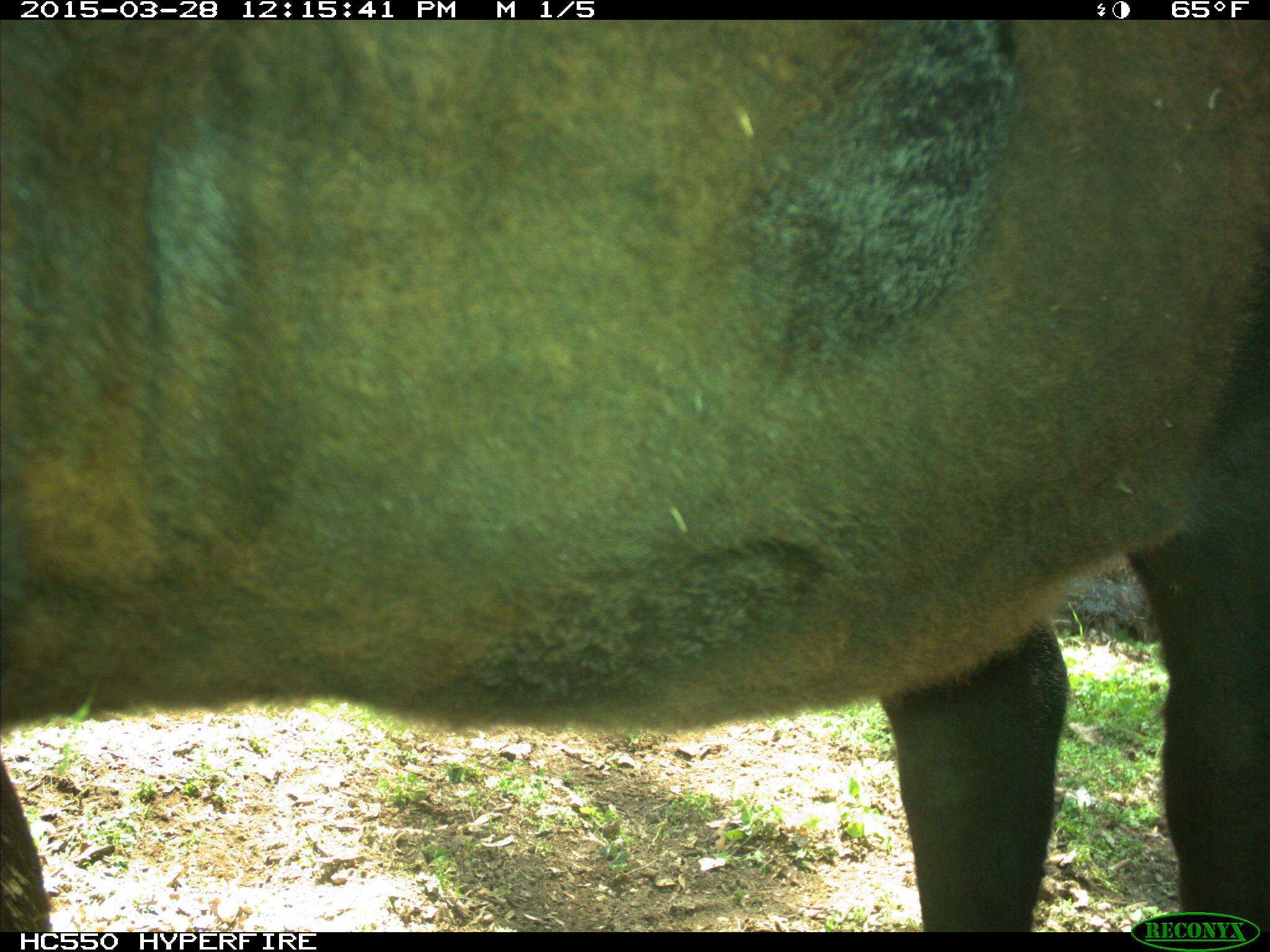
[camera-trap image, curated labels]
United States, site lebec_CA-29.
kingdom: Animalia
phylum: Chordata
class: Mammalia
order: Artiodactyla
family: Bovidae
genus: Bos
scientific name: Bos taurus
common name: domestic cow